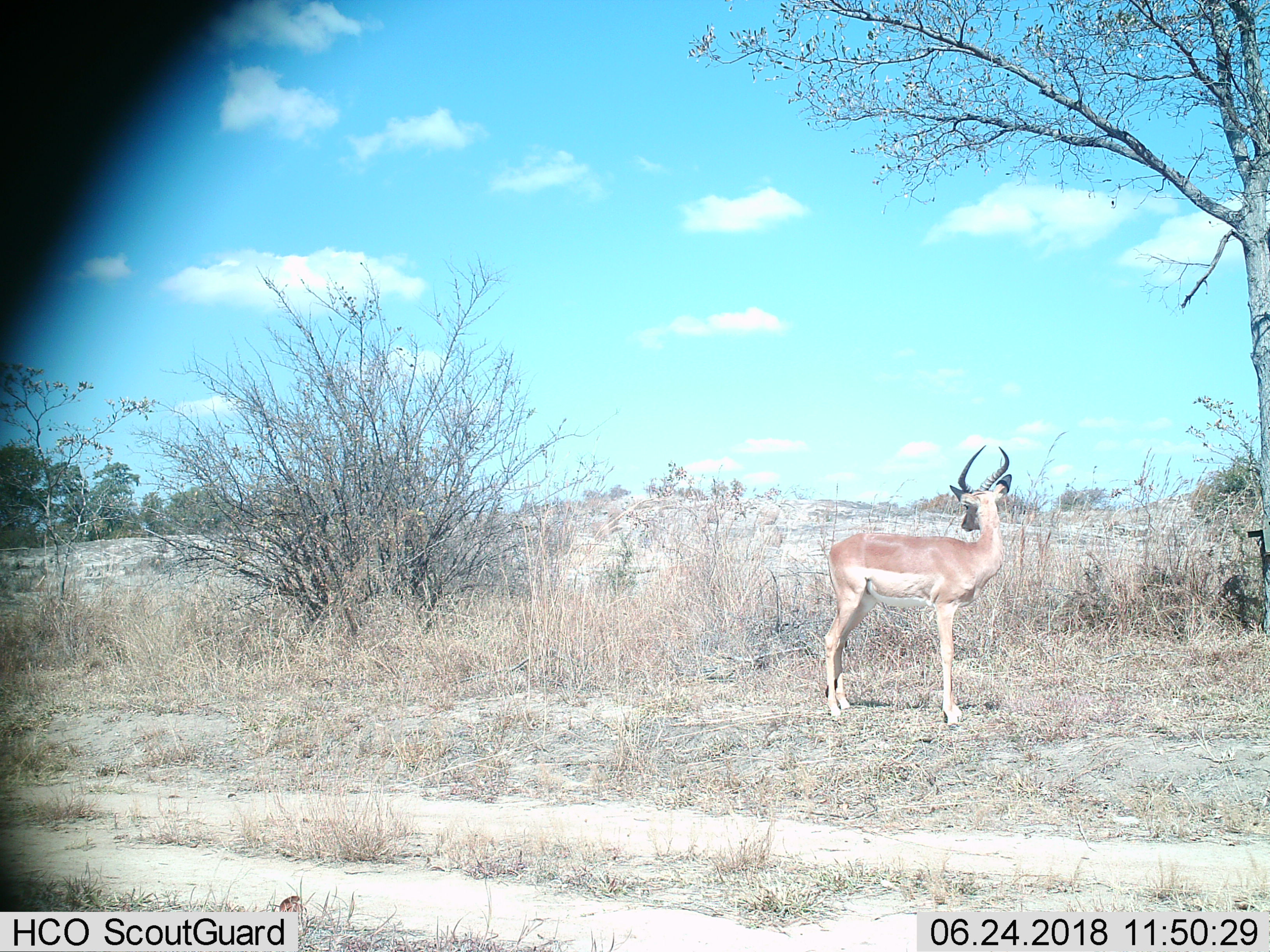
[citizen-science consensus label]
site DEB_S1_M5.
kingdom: Animalia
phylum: Chordata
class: Mammalia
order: Artiodactyla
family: Bovidae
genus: Aepyceros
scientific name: Aepyceros melampus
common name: impala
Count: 1.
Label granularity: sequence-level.